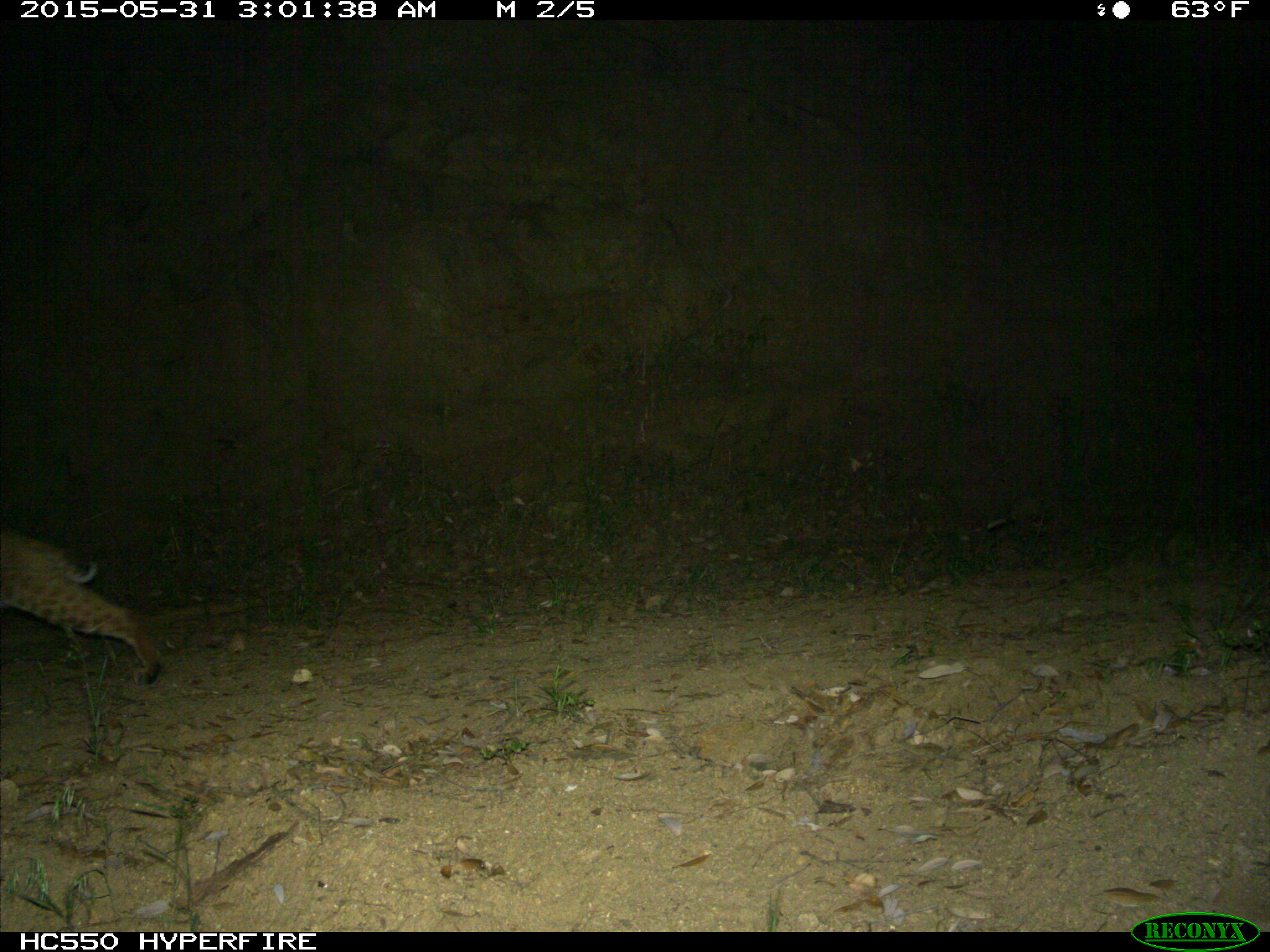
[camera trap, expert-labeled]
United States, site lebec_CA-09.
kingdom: Animalia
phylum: Chordata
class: Mammalia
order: Carnivora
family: Felidae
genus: Lynx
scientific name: Lynx rufus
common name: bobcat